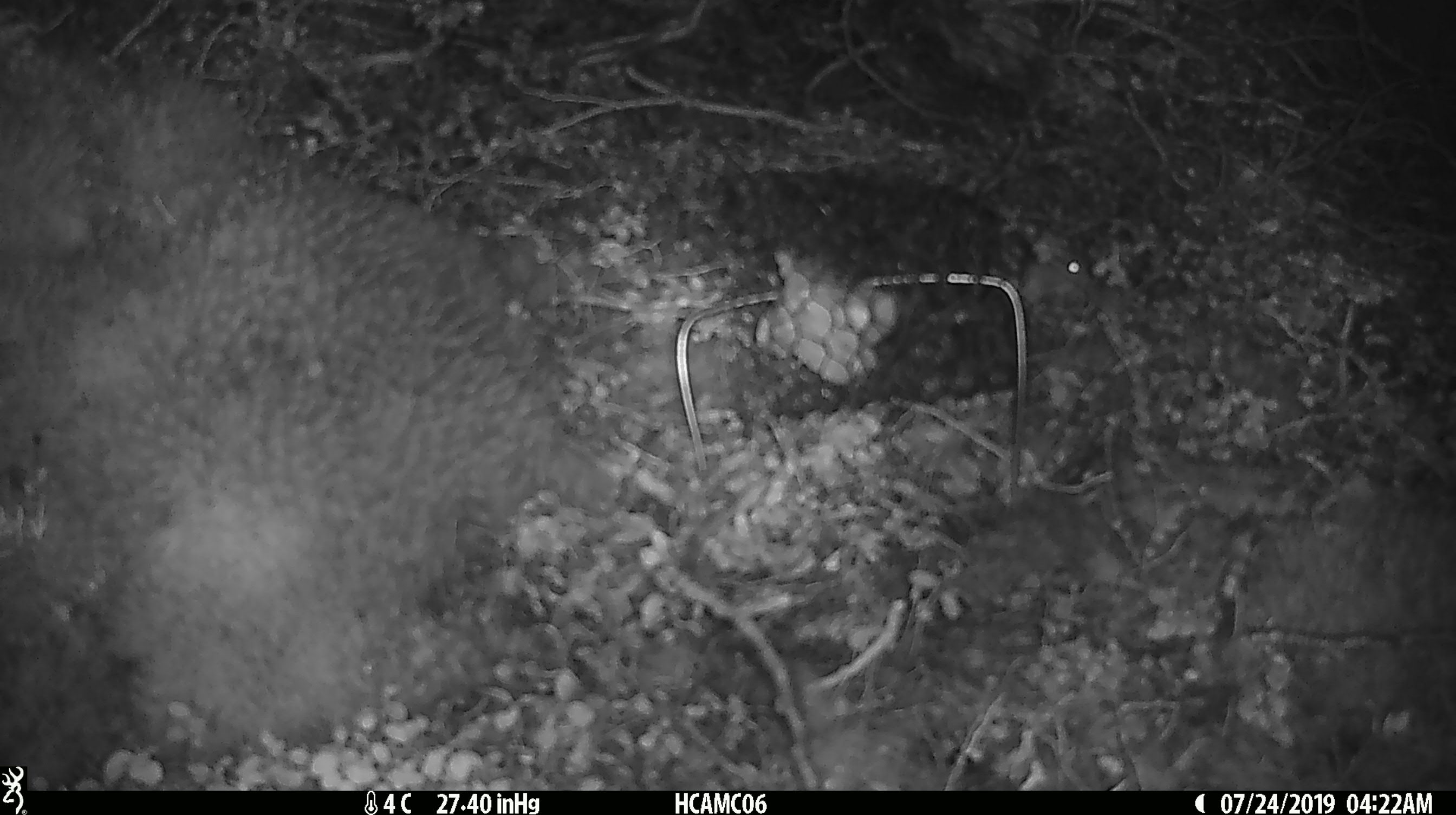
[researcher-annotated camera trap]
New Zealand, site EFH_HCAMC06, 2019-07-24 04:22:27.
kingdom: Animalia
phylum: Chordata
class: Mammalia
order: Rodentia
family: Muridae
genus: Mus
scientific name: Mus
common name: mouse